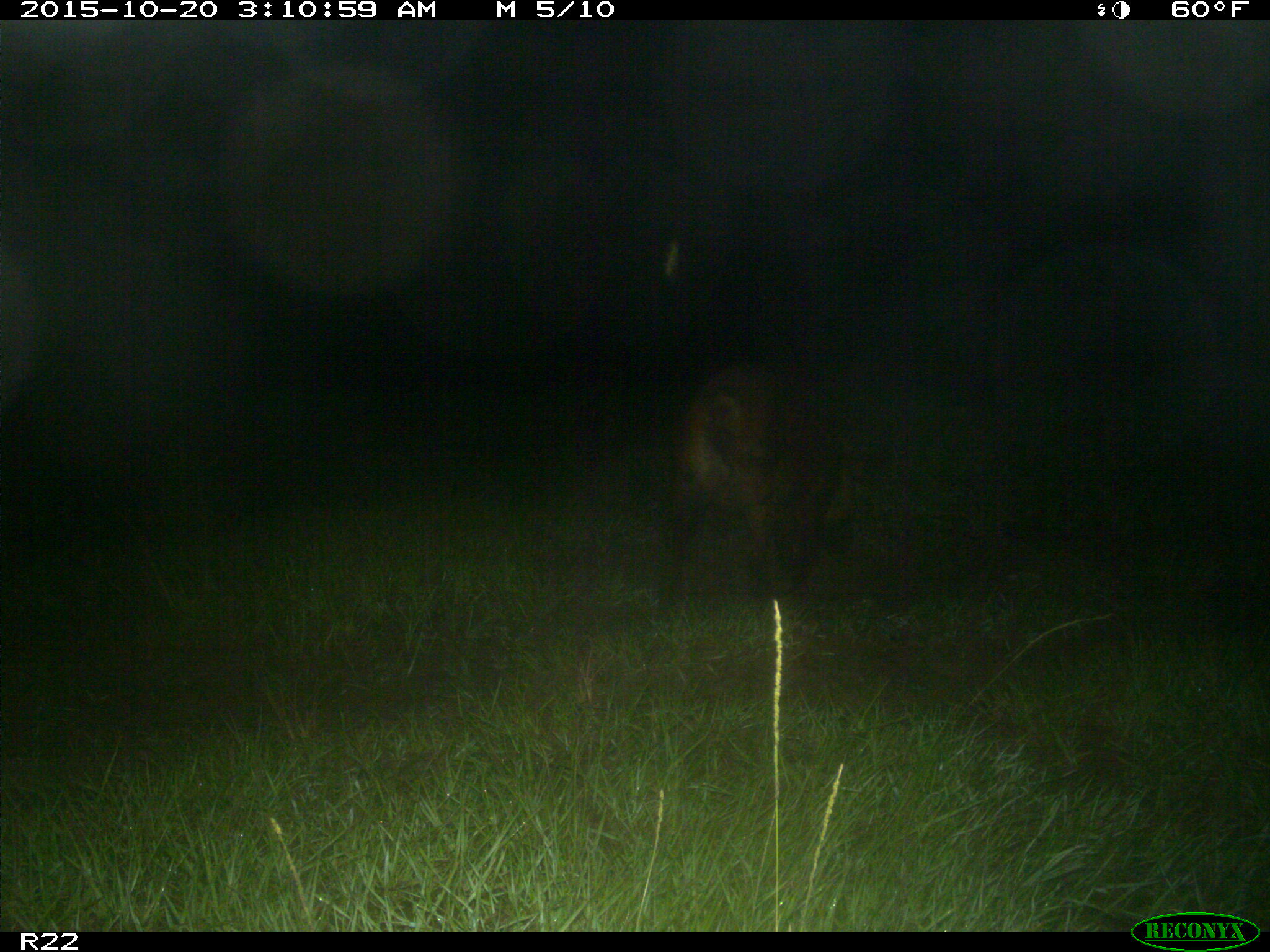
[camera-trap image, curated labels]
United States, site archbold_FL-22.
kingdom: Animalia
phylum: Chordata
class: Mammalia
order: Artiodactyla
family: Suidae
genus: Sus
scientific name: Sus scrofa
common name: wild boar